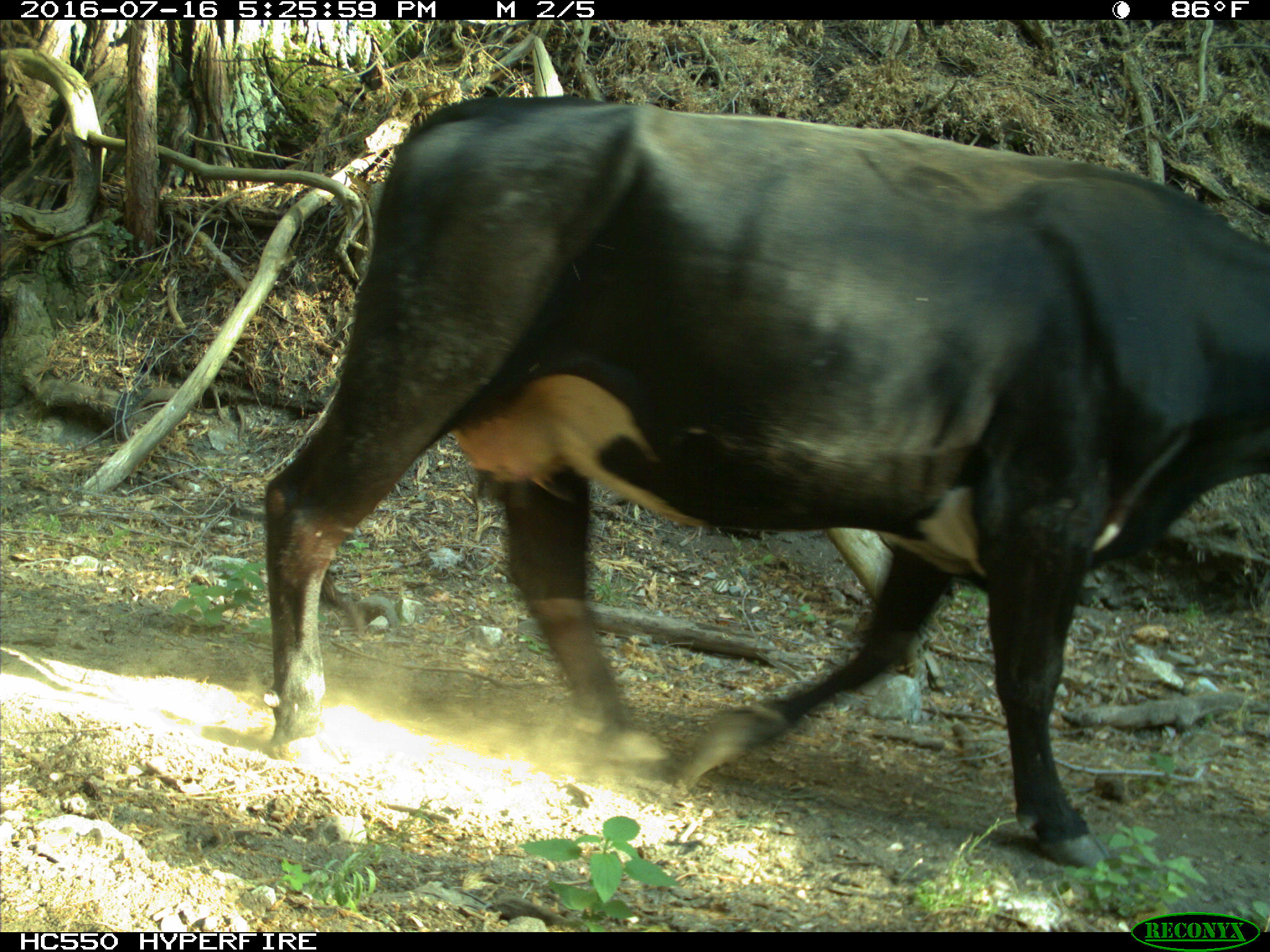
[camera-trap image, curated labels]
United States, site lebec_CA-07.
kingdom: Animalia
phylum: Chordata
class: Mammalia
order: Artiodactyla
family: Bovidae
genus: Bos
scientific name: Bos taurus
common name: domestic cow